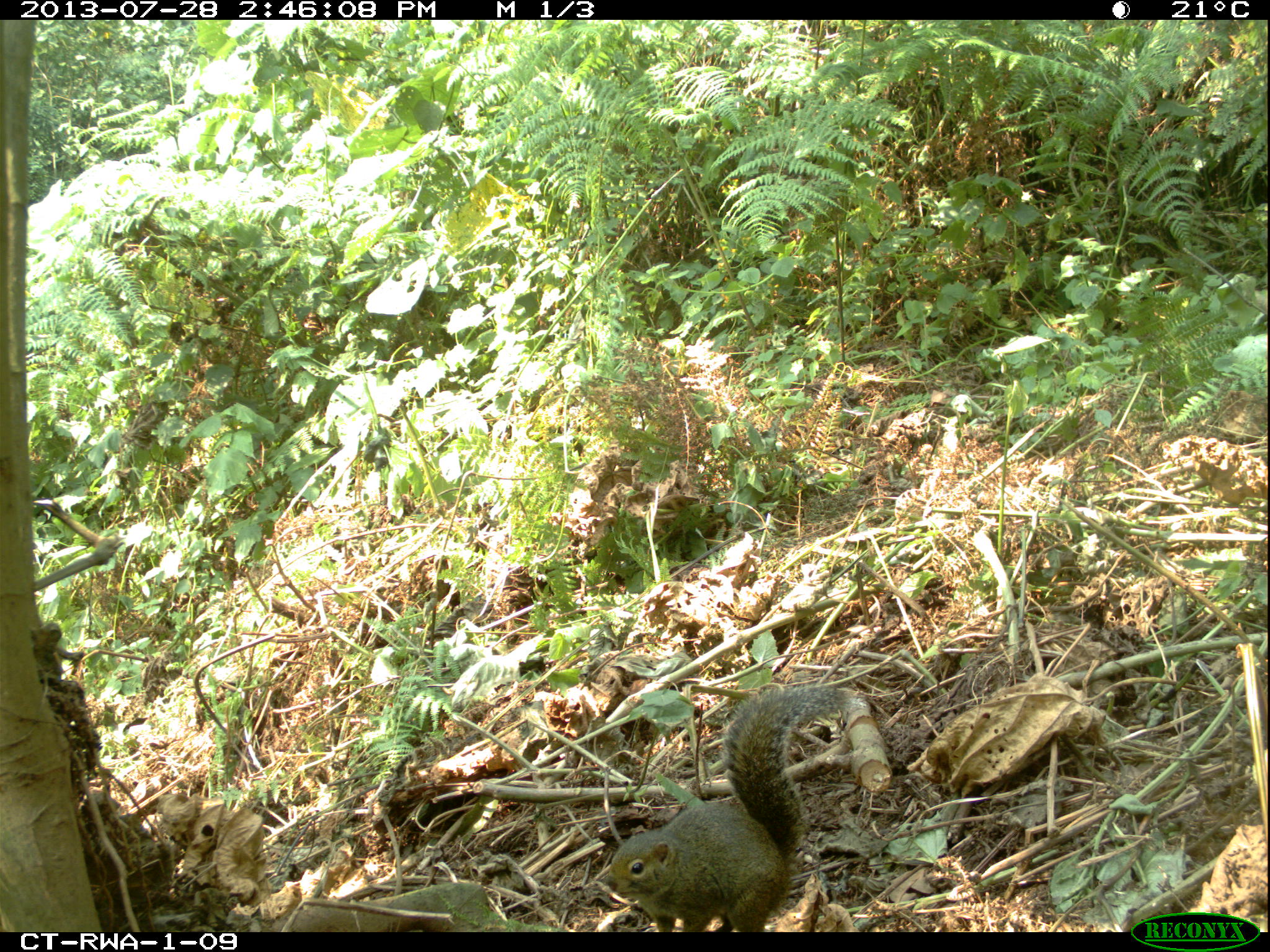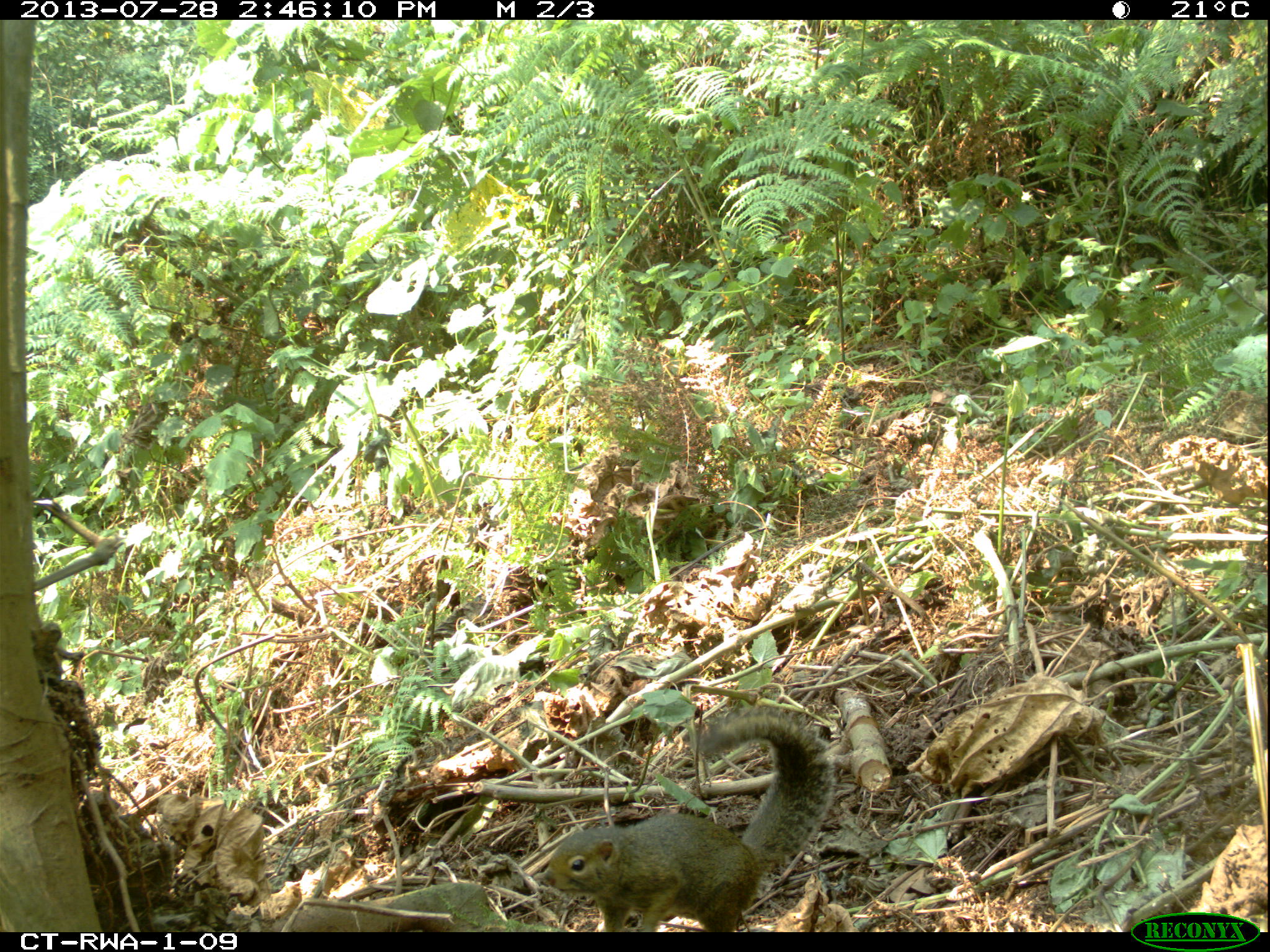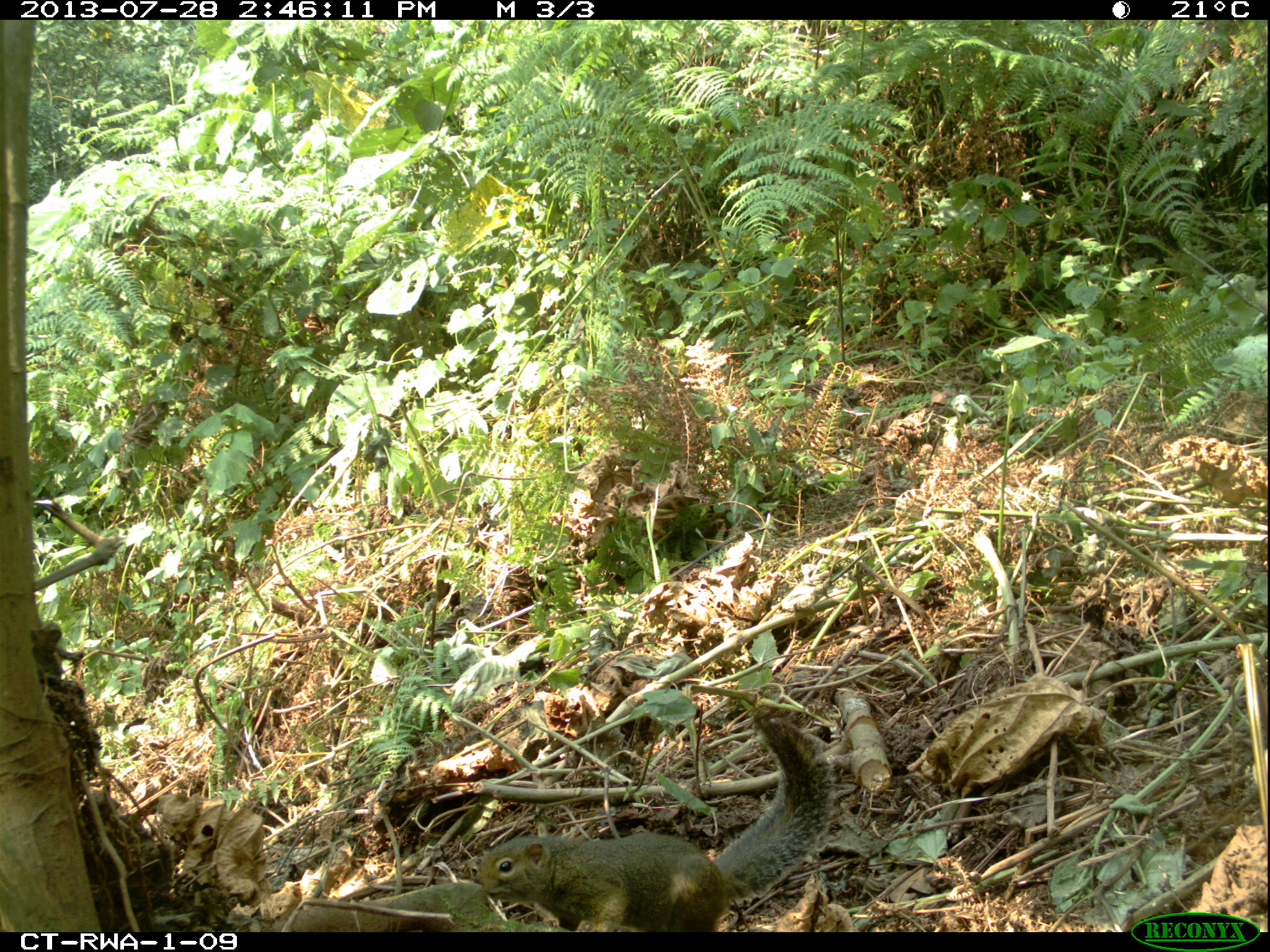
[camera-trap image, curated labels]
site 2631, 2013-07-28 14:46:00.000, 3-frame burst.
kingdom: Animalia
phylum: Chordata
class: Mammalia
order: Rodentia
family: Sciuridae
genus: Funisciurus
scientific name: Funisciurus carruthersi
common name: carruther's mountain squirrel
Funisciurus carruthersi (carruther's mountain squirrel), count 1.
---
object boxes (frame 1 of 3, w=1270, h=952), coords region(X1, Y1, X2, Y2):
funisciurus carruthersi: region(600, 684, 853, 933)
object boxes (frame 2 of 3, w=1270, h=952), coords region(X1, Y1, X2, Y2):
funisciurus carruthersi: region(541, 706, 835, 932)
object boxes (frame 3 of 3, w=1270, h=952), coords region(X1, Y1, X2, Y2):
funisciurus carruthersi: region(476, 710, 837, 932)